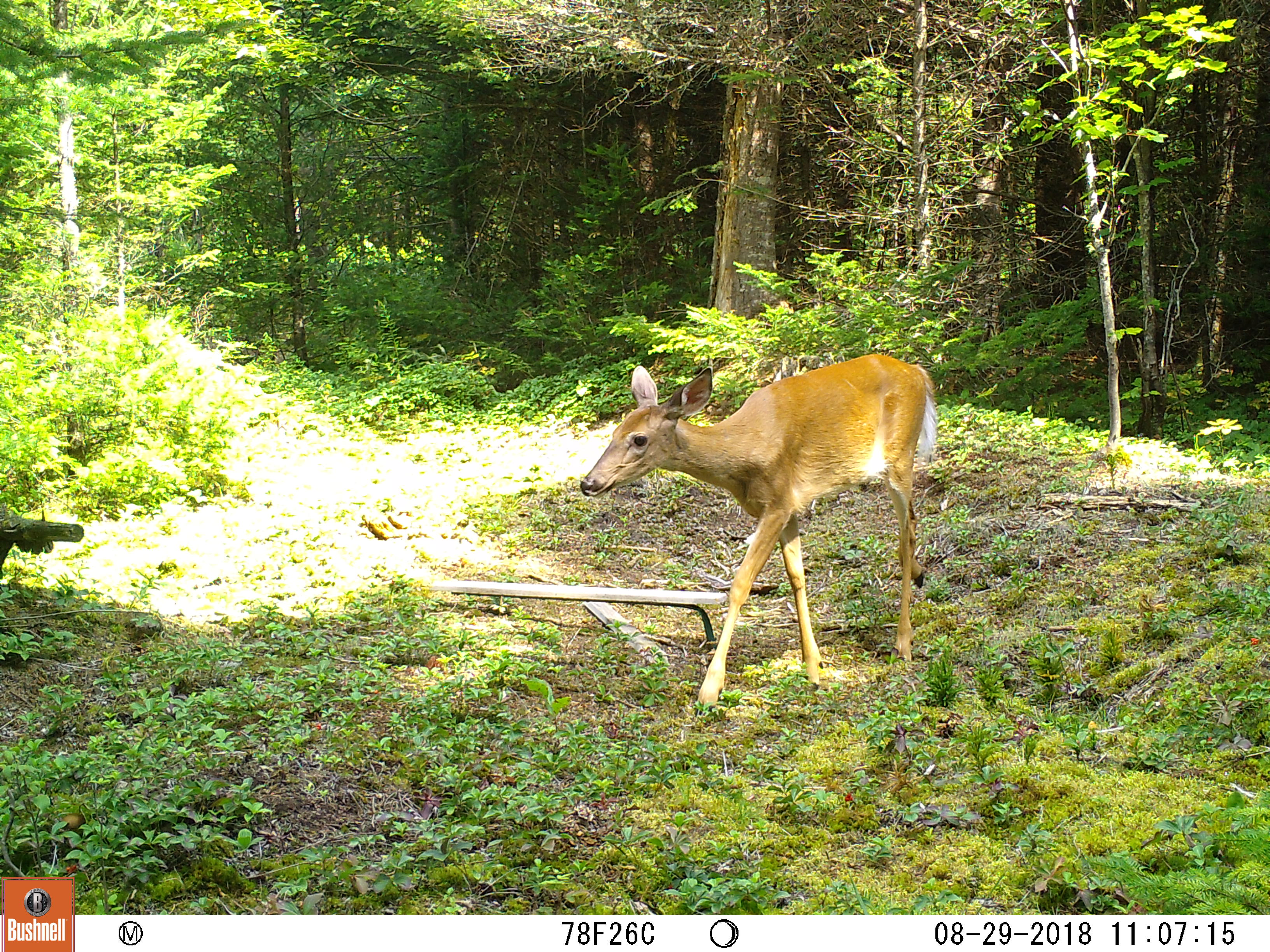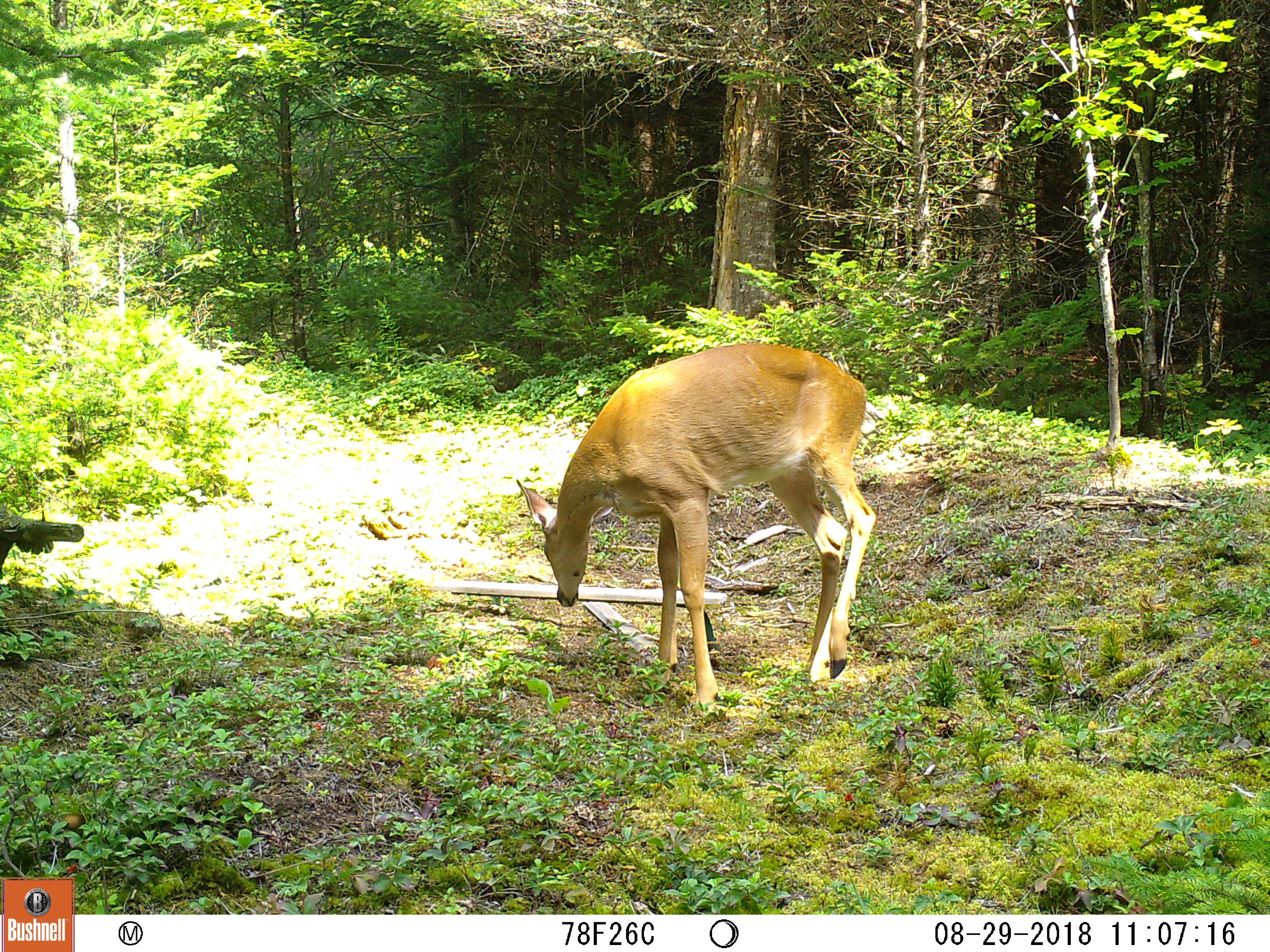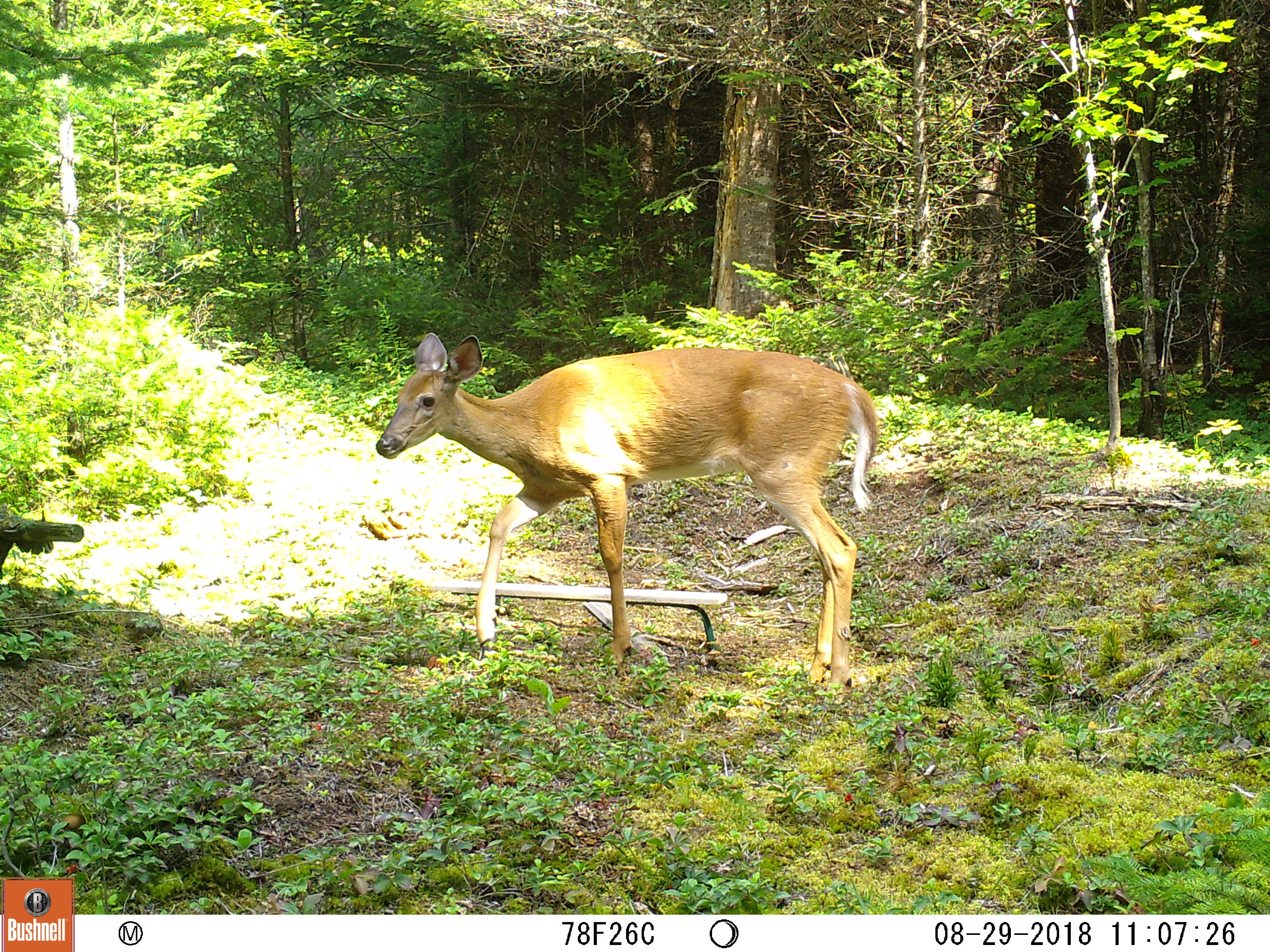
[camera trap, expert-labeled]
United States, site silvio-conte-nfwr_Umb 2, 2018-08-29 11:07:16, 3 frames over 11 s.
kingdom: Animalia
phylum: Chordata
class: Mammalia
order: Artiodactyla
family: Cervidae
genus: Odocoileus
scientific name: Odocoileus virginianus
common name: white-tailed deer